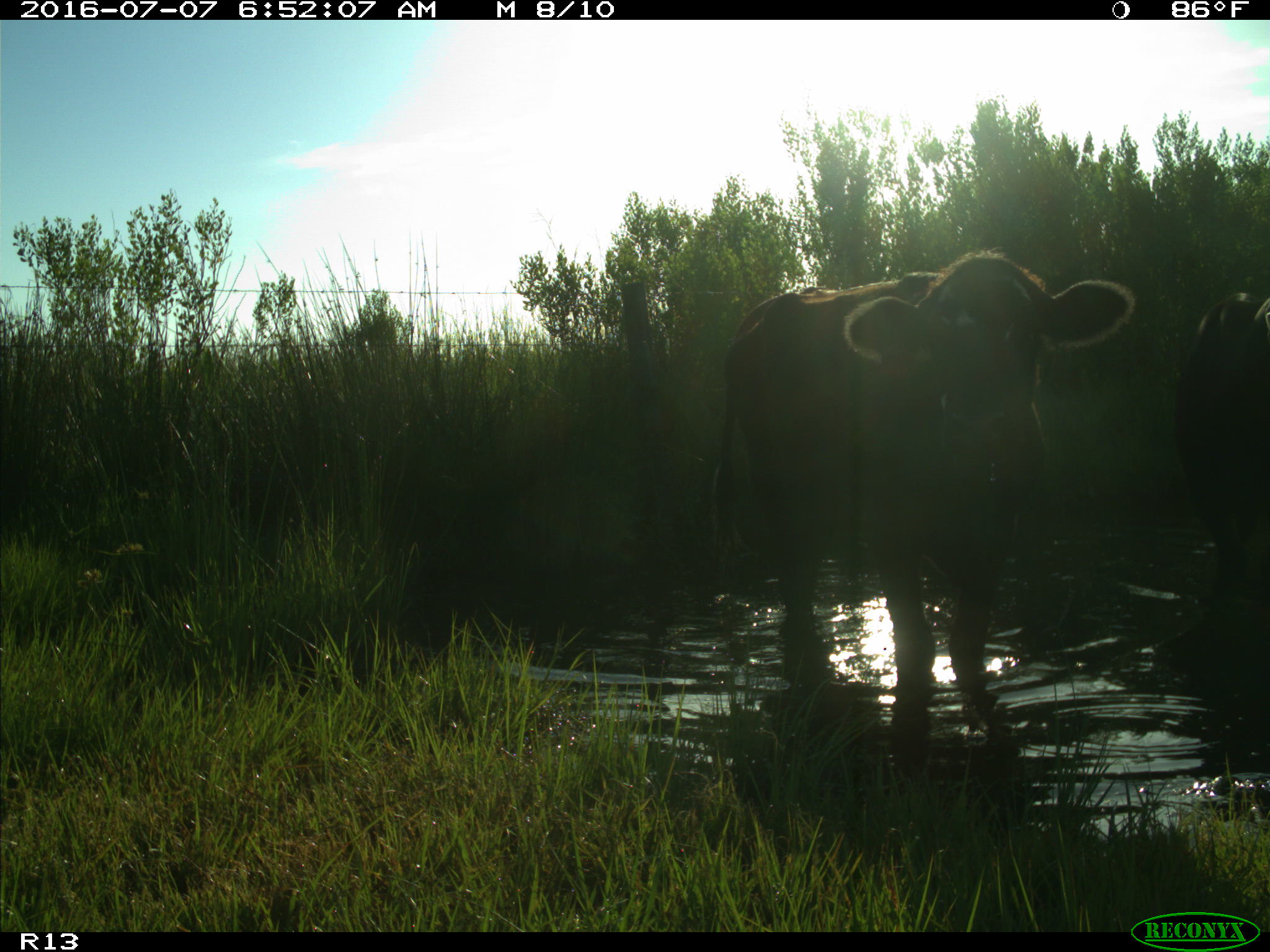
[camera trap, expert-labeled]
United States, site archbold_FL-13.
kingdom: Animalia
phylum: Chordata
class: Mammalia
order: Artiodactyla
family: Bovidae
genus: Bos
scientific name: Bos taurus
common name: domestic cow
Bos taurus (domestic cow).